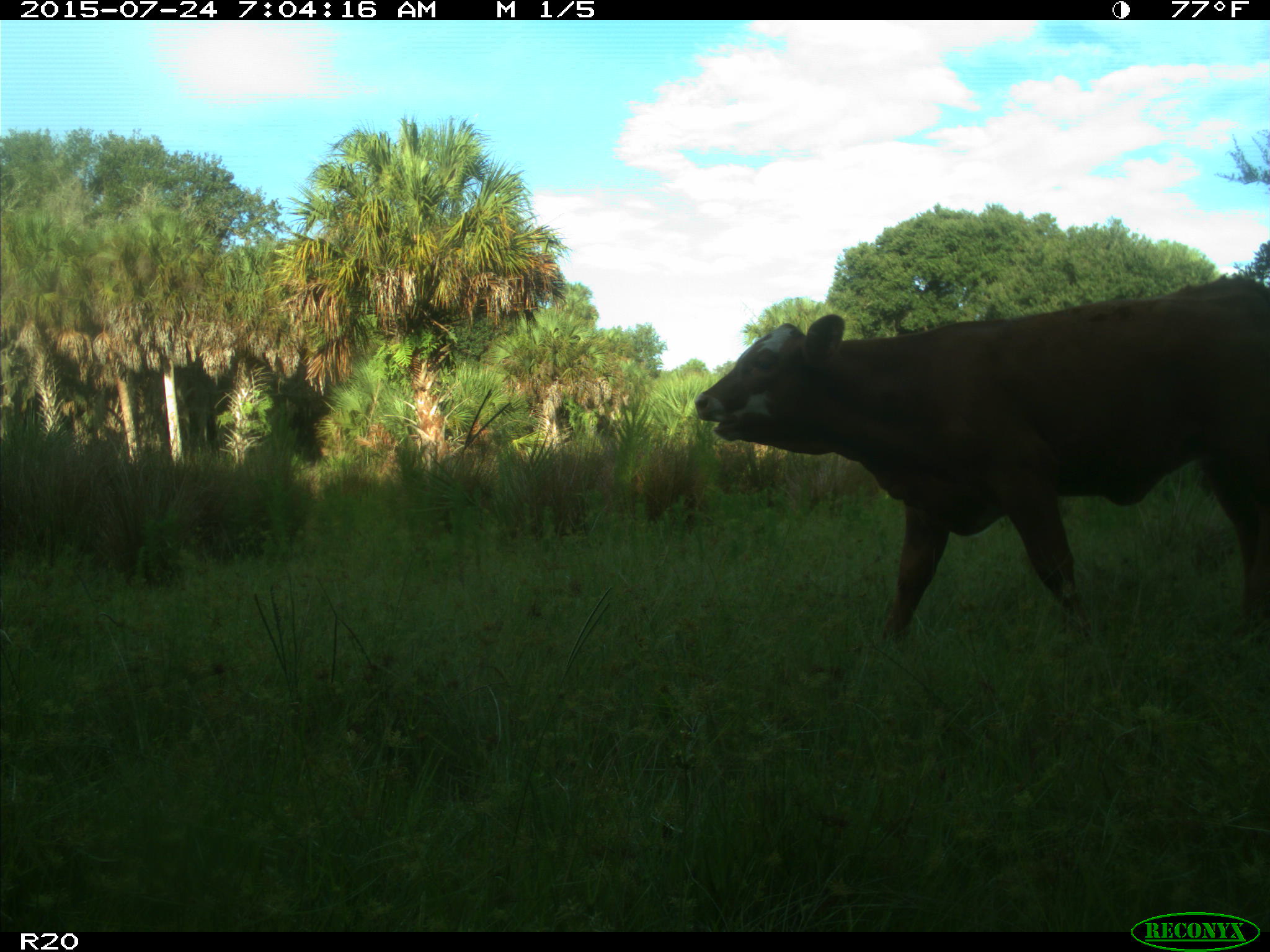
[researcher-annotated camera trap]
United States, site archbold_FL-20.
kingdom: Animalia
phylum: Chordata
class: Mammalia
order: Artiodactyla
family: Bovidae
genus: Bos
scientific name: Bos taurus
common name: domestic cow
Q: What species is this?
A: Bos taurus (domestic cow).